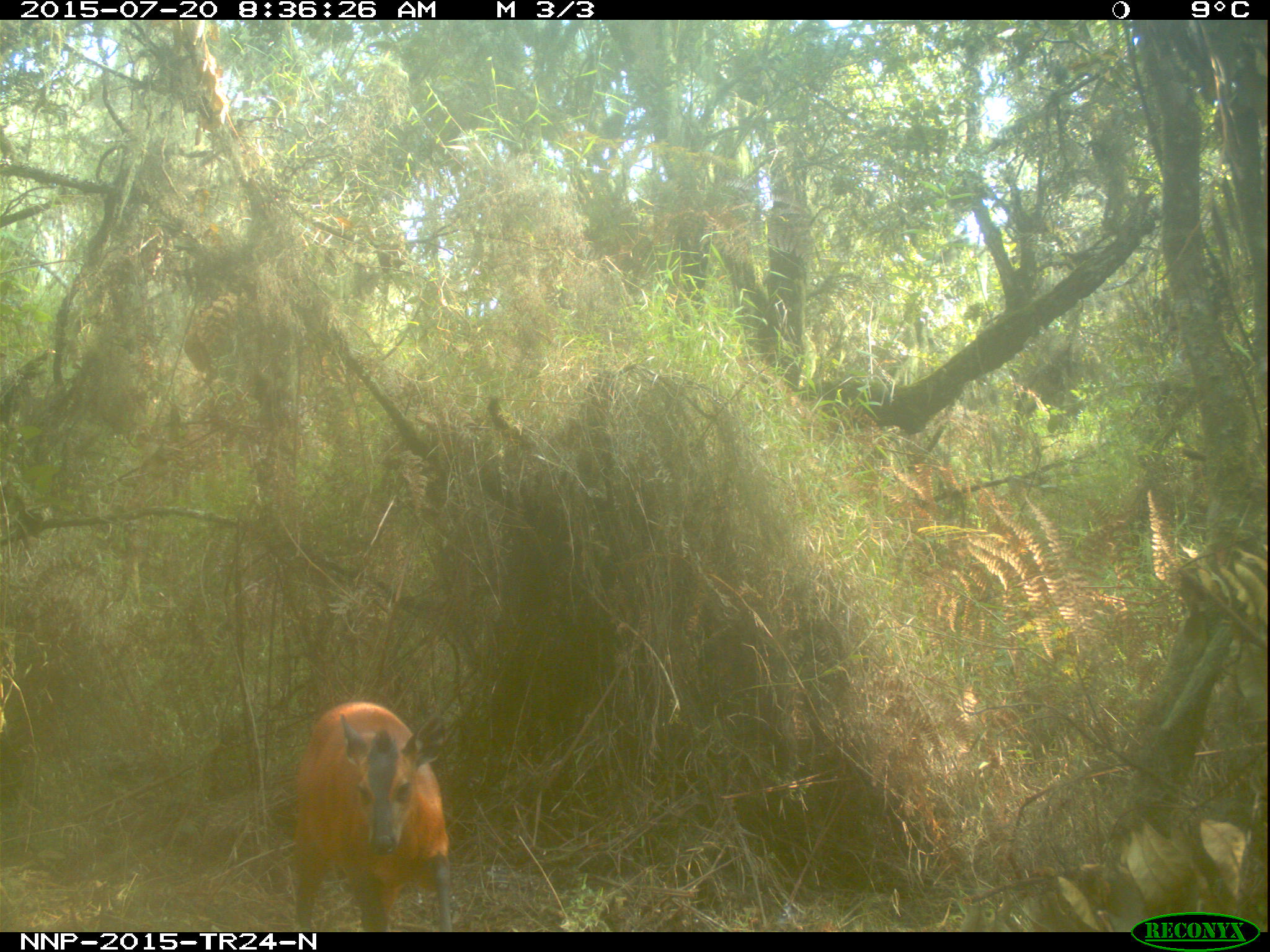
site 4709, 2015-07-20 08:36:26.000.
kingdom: Animalia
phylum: Chordata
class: Mammalia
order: Artiodactyla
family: Bovidae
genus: Cephalophus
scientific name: Cephalophus nigrifrons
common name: black-fronted duiker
Cephalophus nigrifrons (black-fronted duiker), count 1.